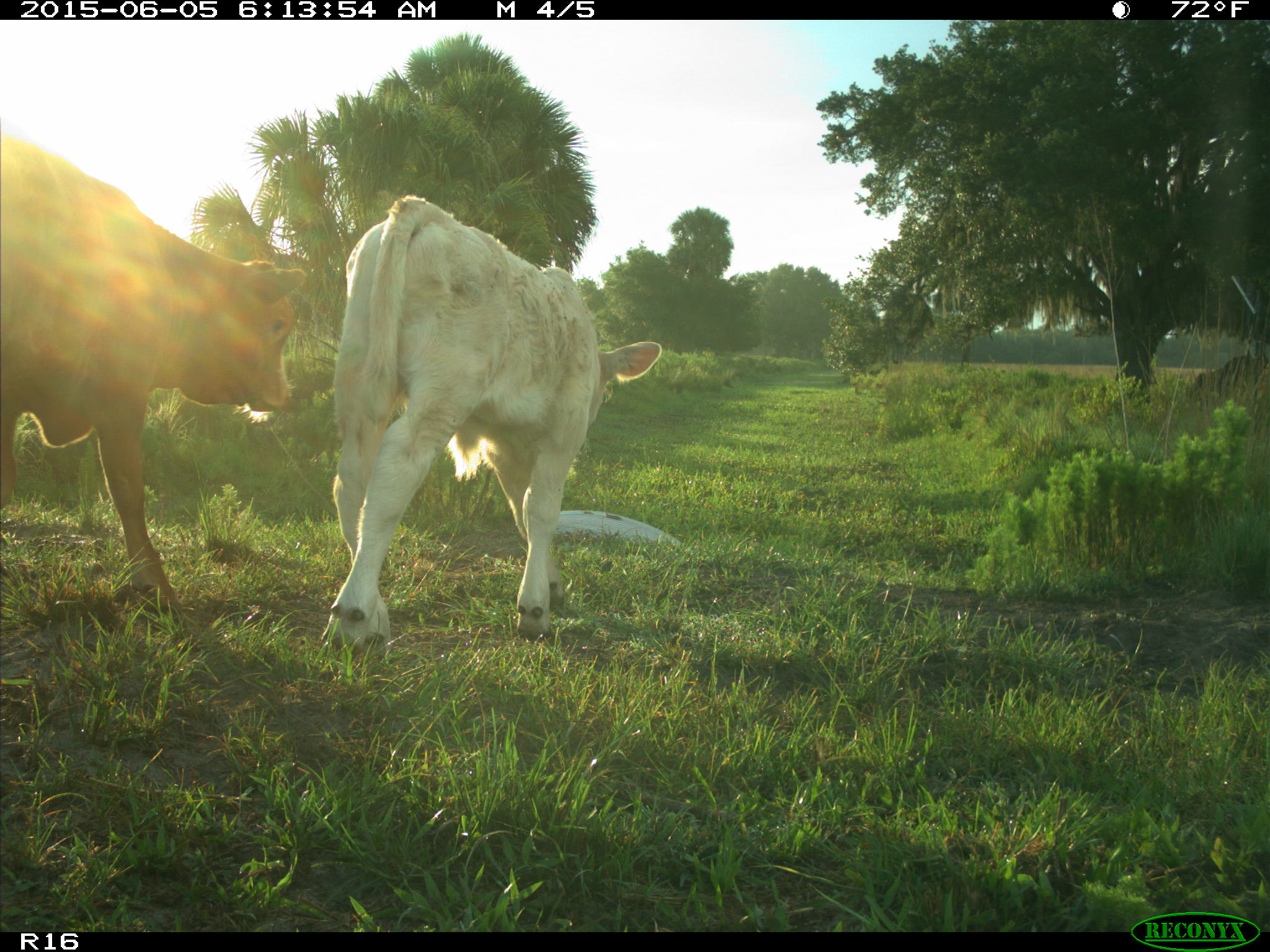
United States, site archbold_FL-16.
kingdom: Animalia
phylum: Chordata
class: Mammalia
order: Artiodactyla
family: Bovidae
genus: Bos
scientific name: Bos taurus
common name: domestic cow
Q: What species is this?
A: Bos taurus (domestic cow).